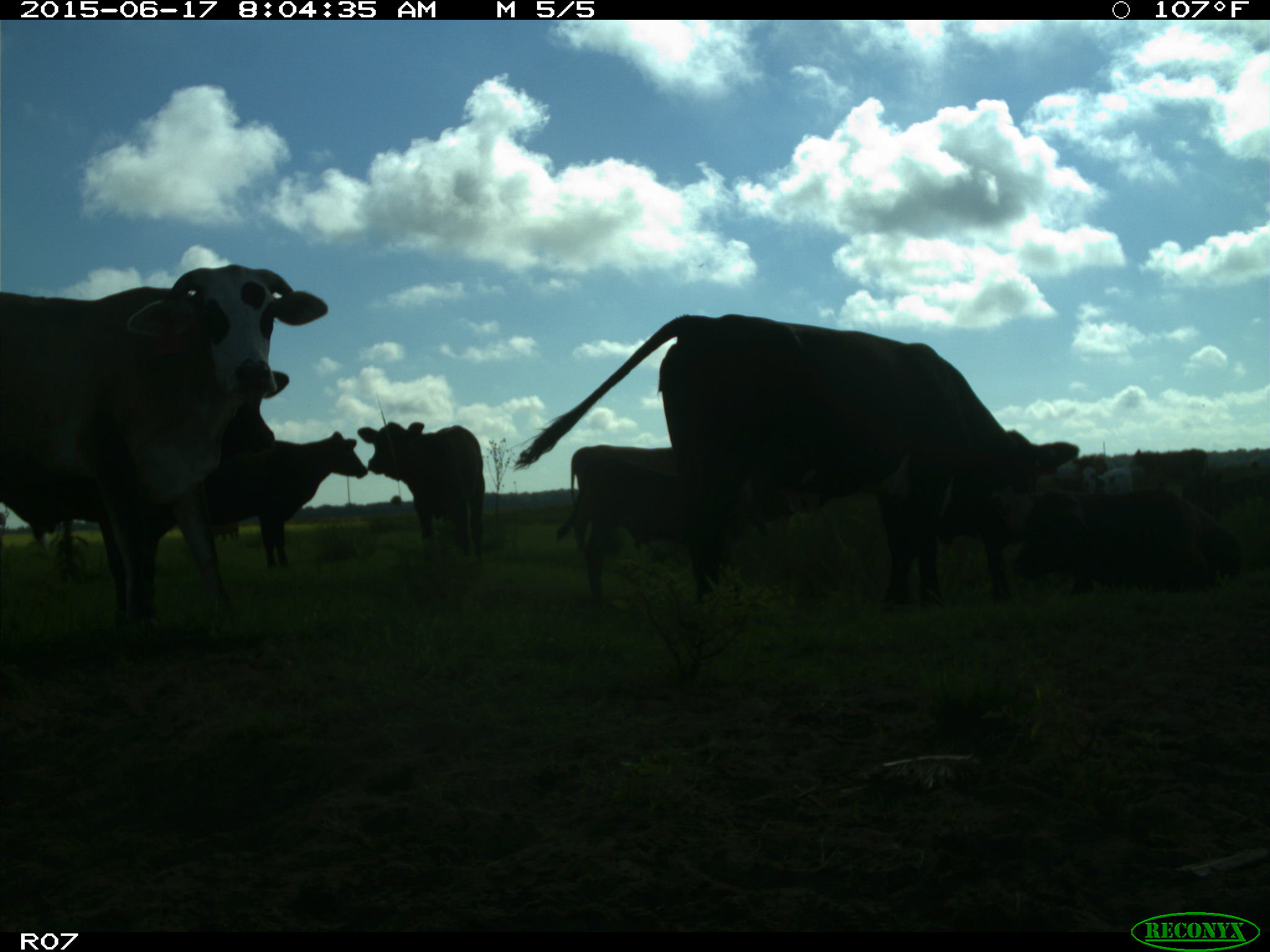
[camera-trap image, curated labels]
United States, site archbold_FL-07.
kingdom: Animalia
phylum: Chordata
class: Mammalia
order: Artiodactyla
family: Bovidae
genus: Bos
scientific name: Bos taurus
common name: domestic cow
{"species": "Bos taurus (domestic cow)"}